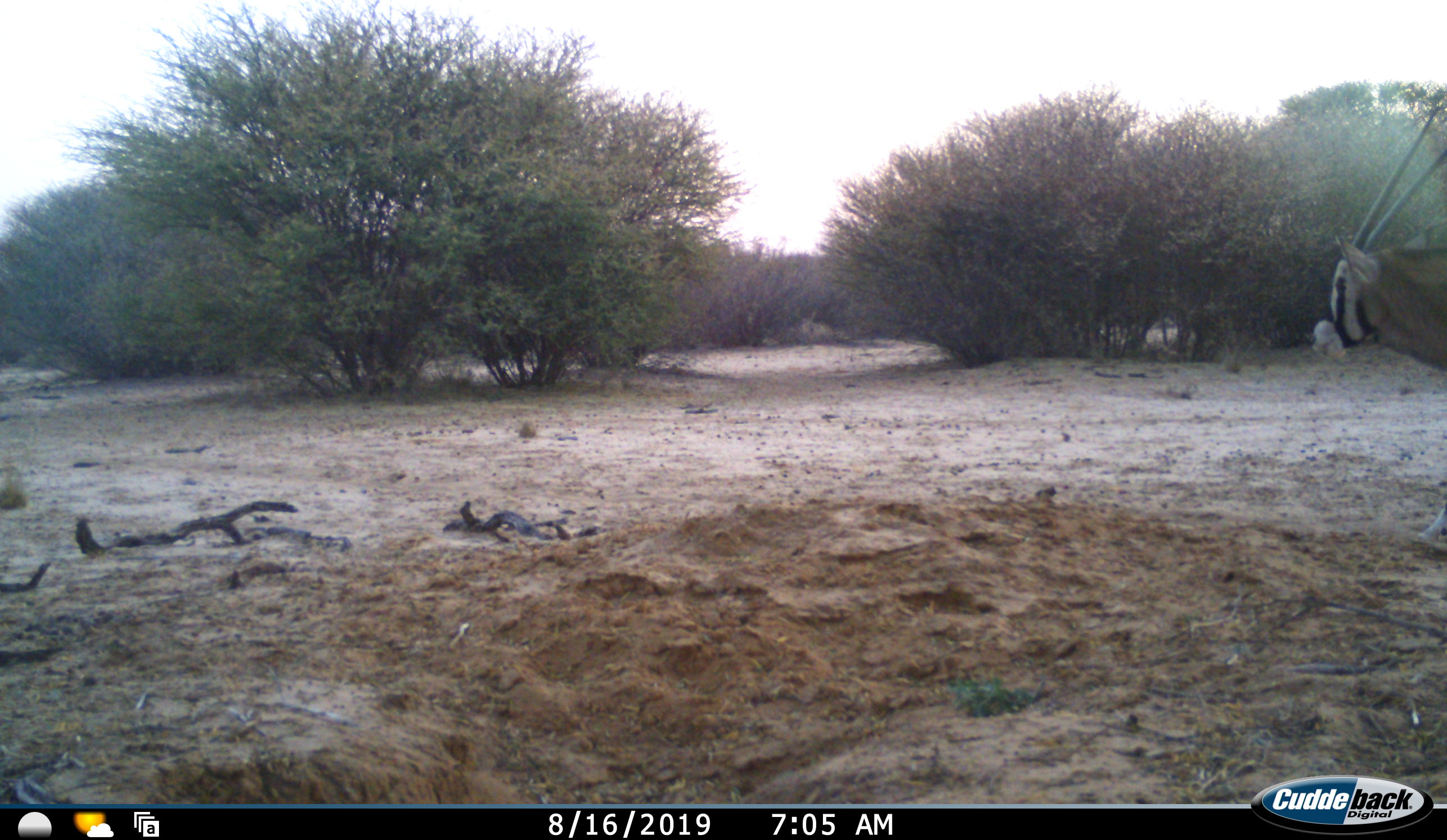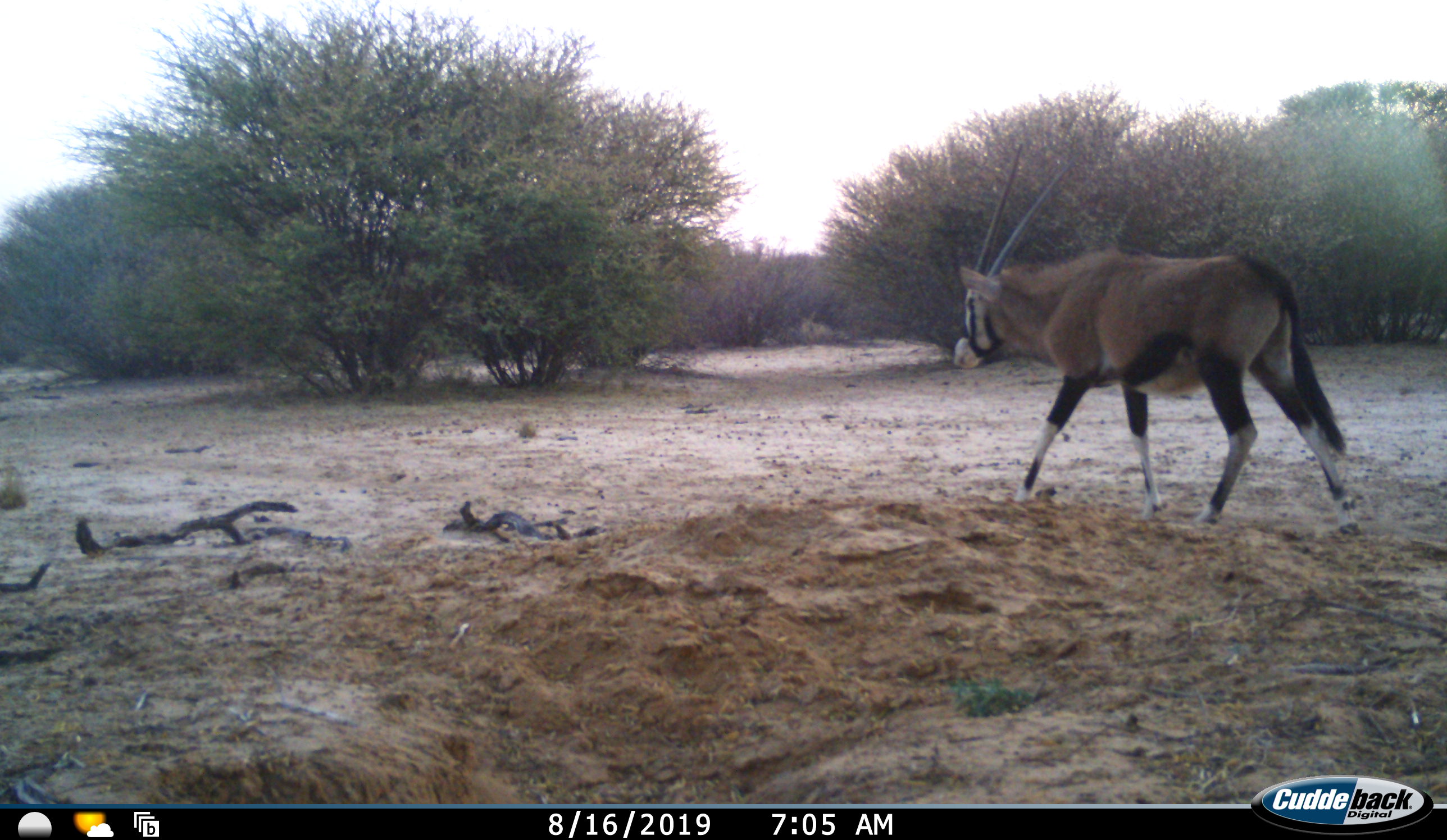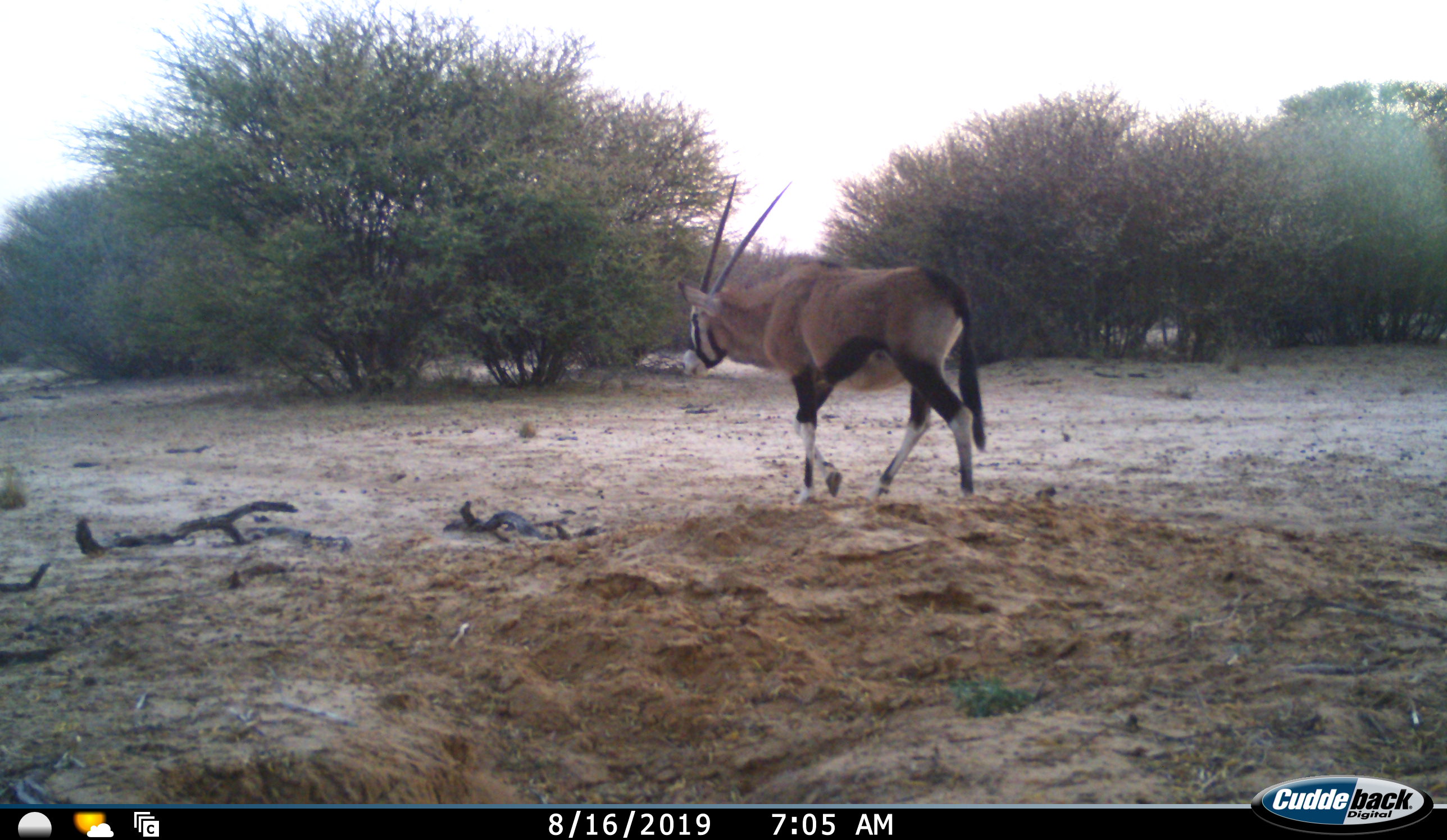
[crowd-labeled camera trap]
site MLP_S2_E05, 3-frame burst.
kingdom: Animalia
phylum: Chordata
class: Mammalia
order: Artiodactyla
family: Bovidae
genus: Oryx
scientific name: Oryx gazella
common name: gemsbok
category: oryx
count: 1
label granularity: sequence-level